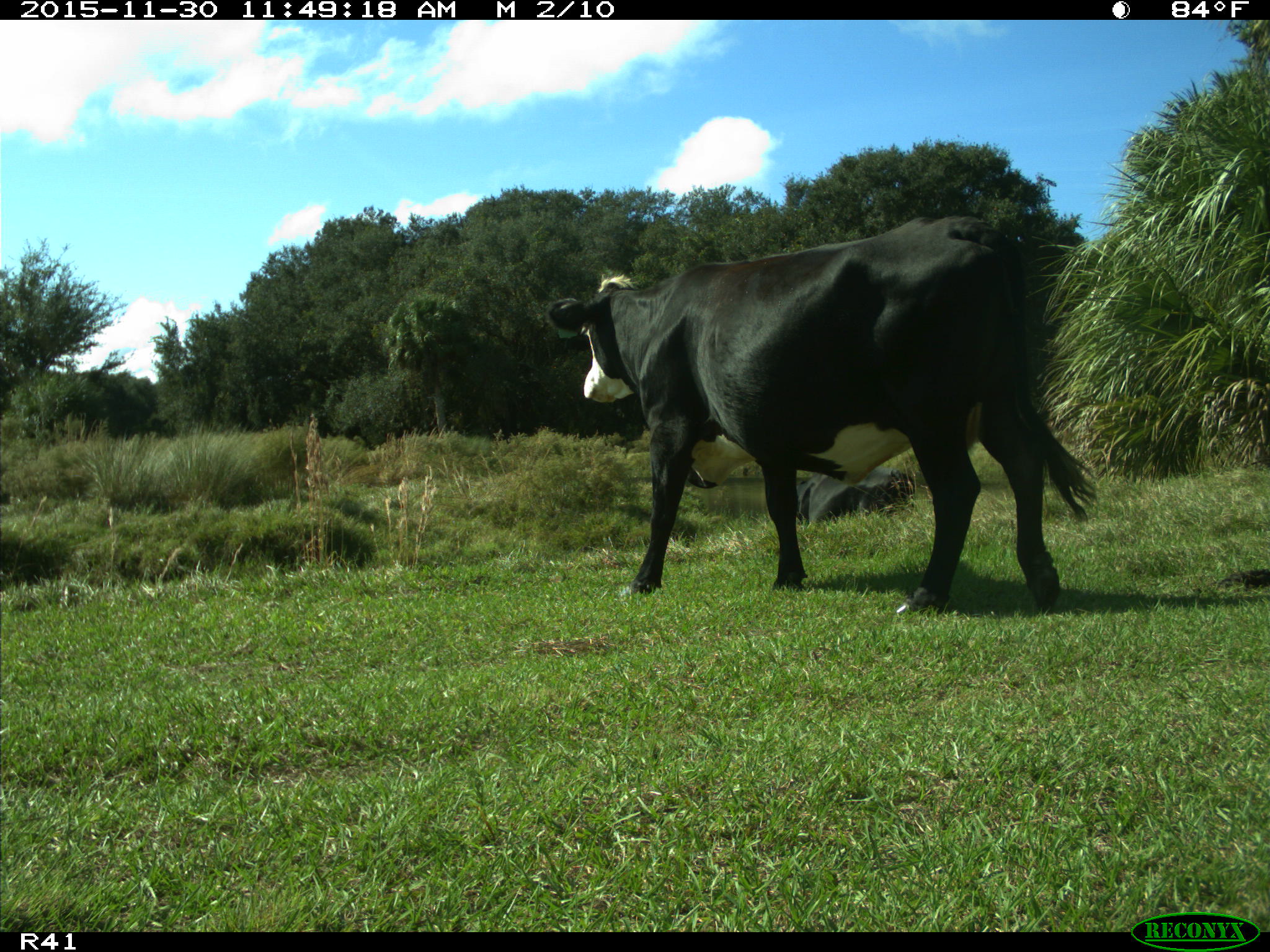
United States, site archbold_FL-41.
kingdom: Animalia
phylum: Chordata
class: Mammalia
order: Artiodactyla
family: Bovidae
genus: Bos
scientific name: Bos taurus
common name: domestic cow